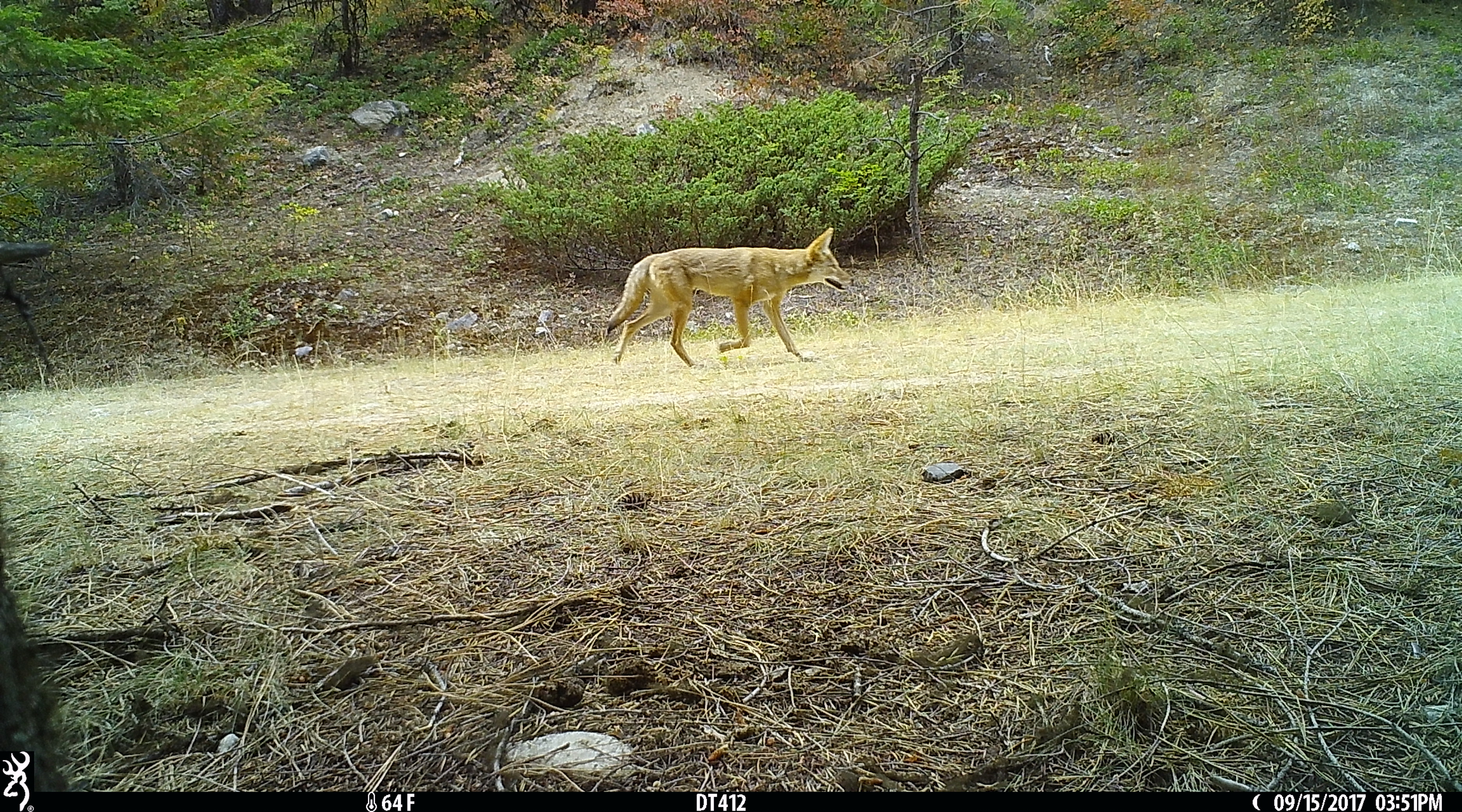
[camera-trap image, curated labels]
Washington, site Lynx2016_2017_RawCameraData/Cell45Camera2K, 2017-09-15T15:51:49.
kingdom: Animalia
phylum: Chordata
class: Mammalia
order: Carnivora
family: Canidae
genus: Canis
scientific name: Canis latrans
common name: coyote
Canis latrans (coyote). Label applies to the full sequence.